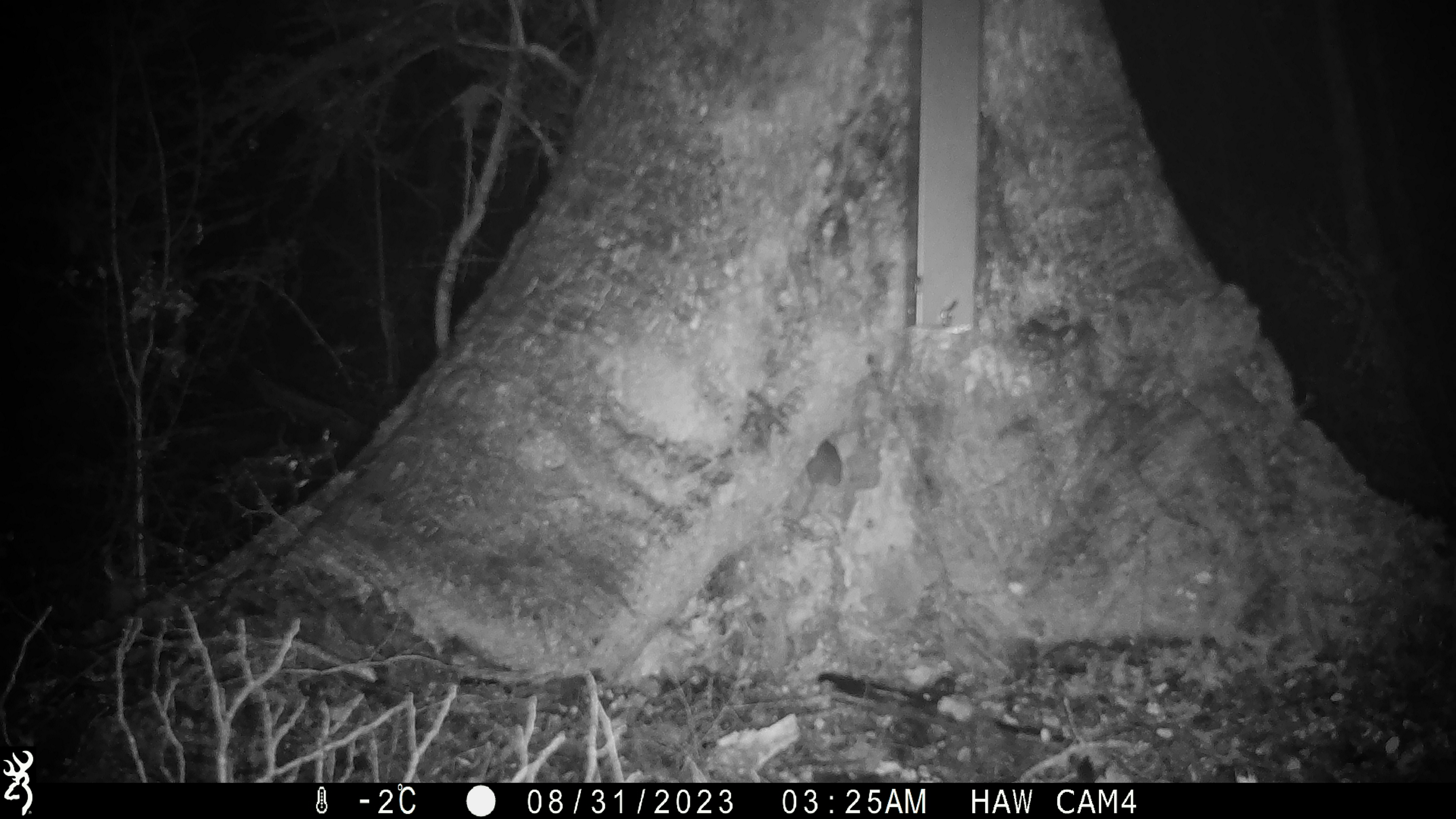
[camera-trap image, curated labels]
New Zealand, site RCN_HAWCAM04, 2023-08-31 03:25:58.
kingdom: Animalia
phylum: Chordata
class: Mammalia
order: Rodentia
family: Muridae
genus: Mus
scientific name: Mus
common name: mouse